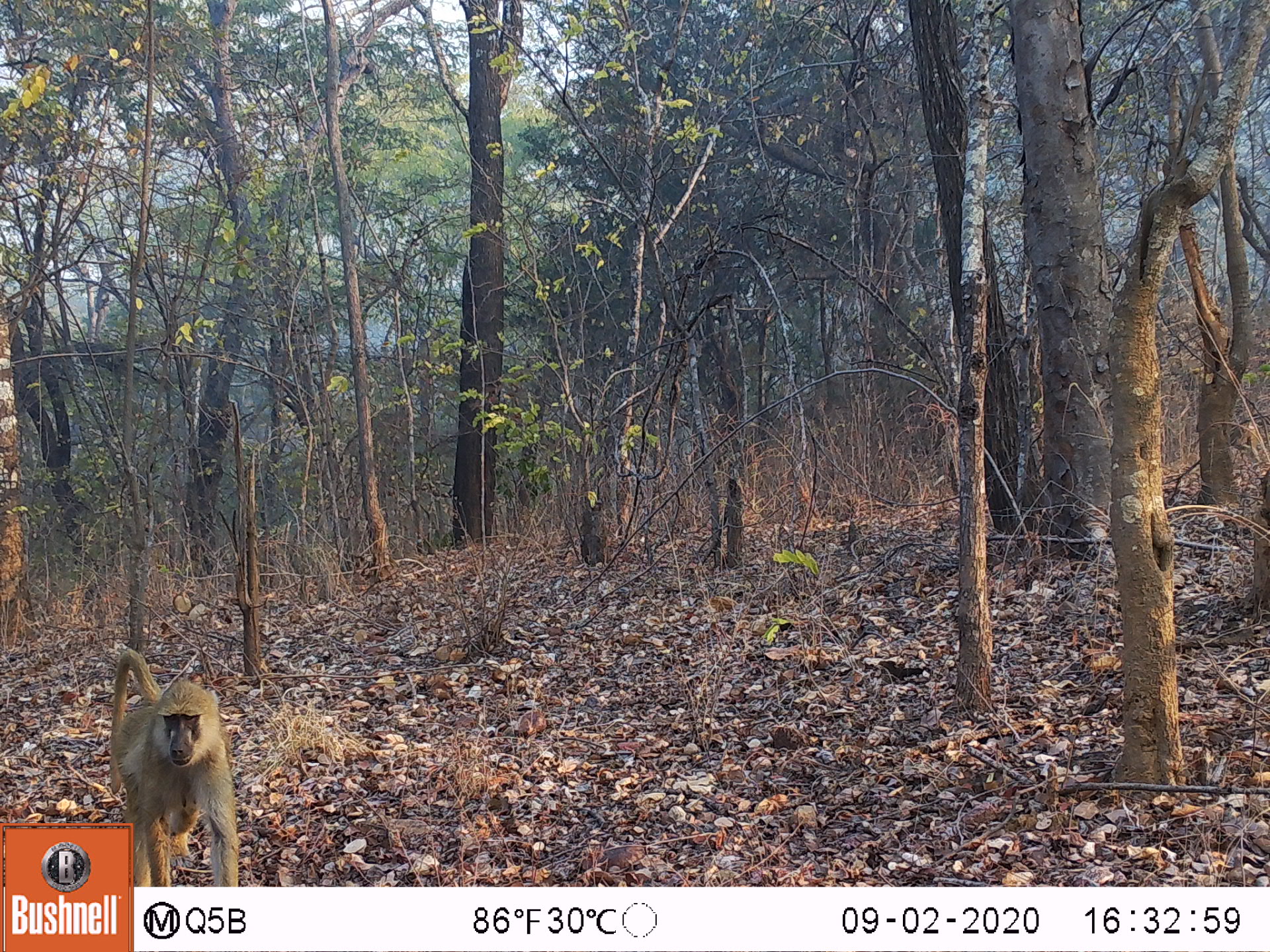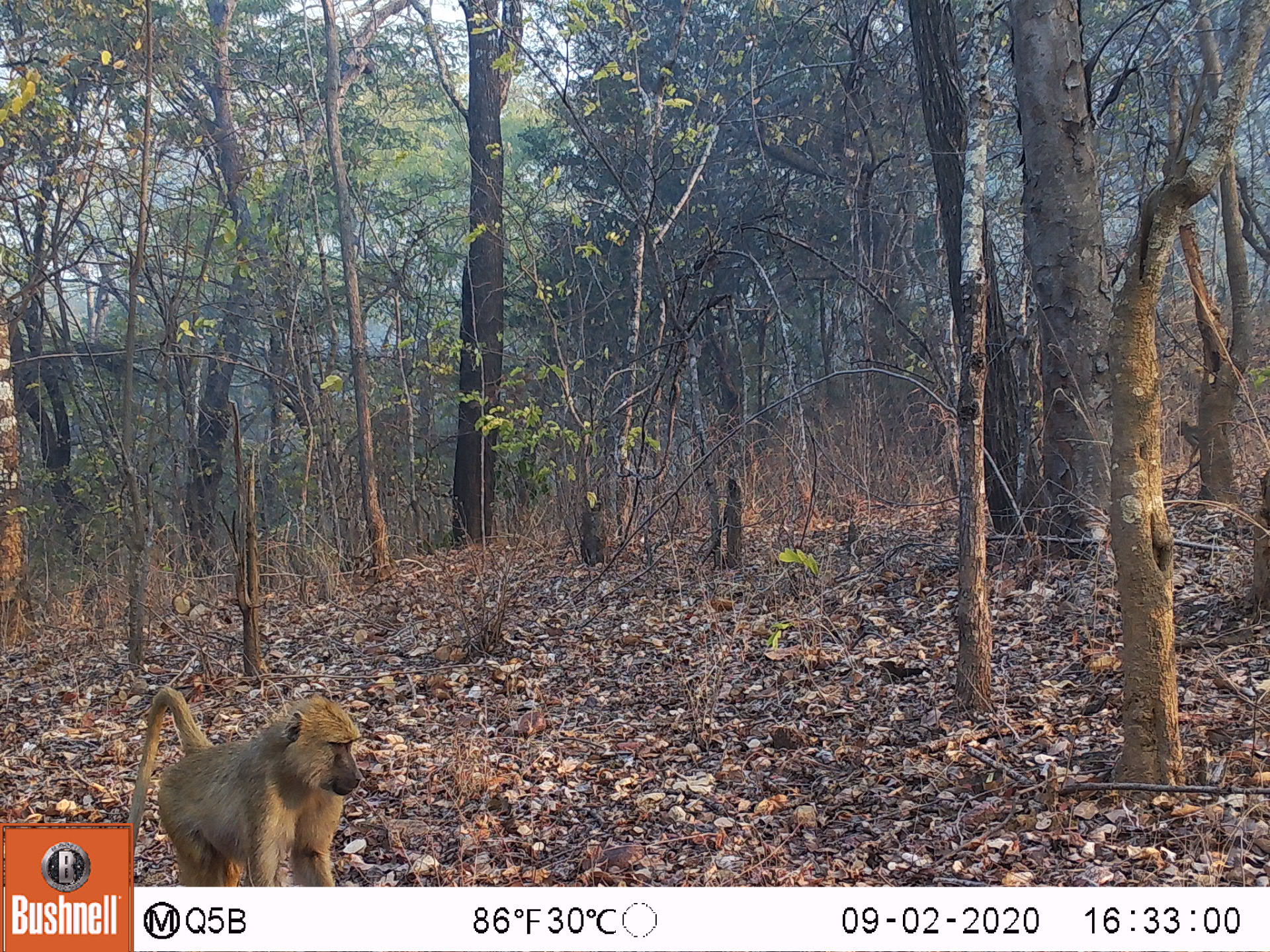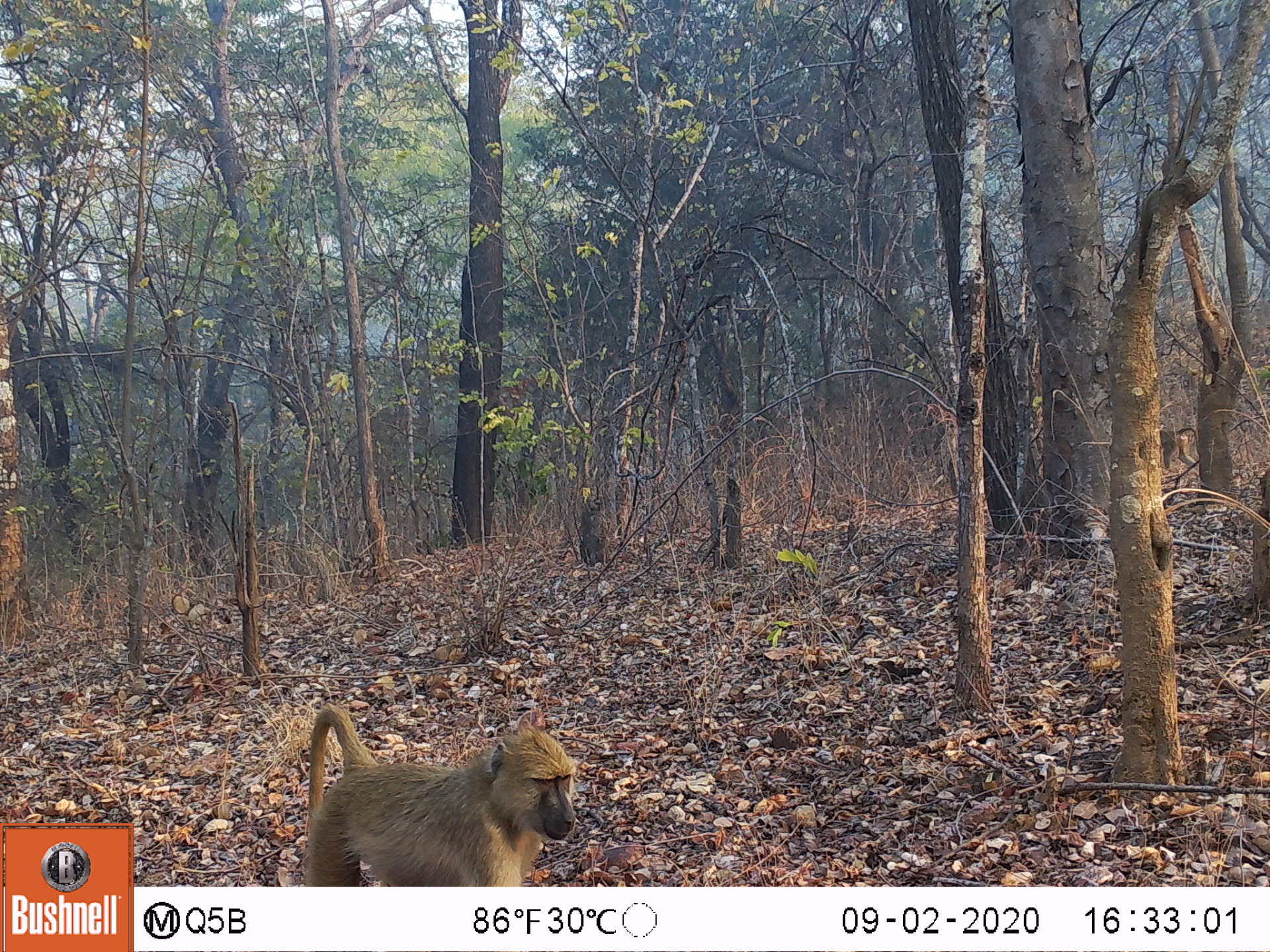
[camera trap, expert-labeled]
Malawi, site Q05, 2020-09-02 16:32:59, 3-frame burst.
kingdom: Animalia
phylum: Chordata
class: Mammalia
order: Primates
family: Cercopithecidae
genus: Papio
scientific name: Papio cynocephalus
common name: yellow baboon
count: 1